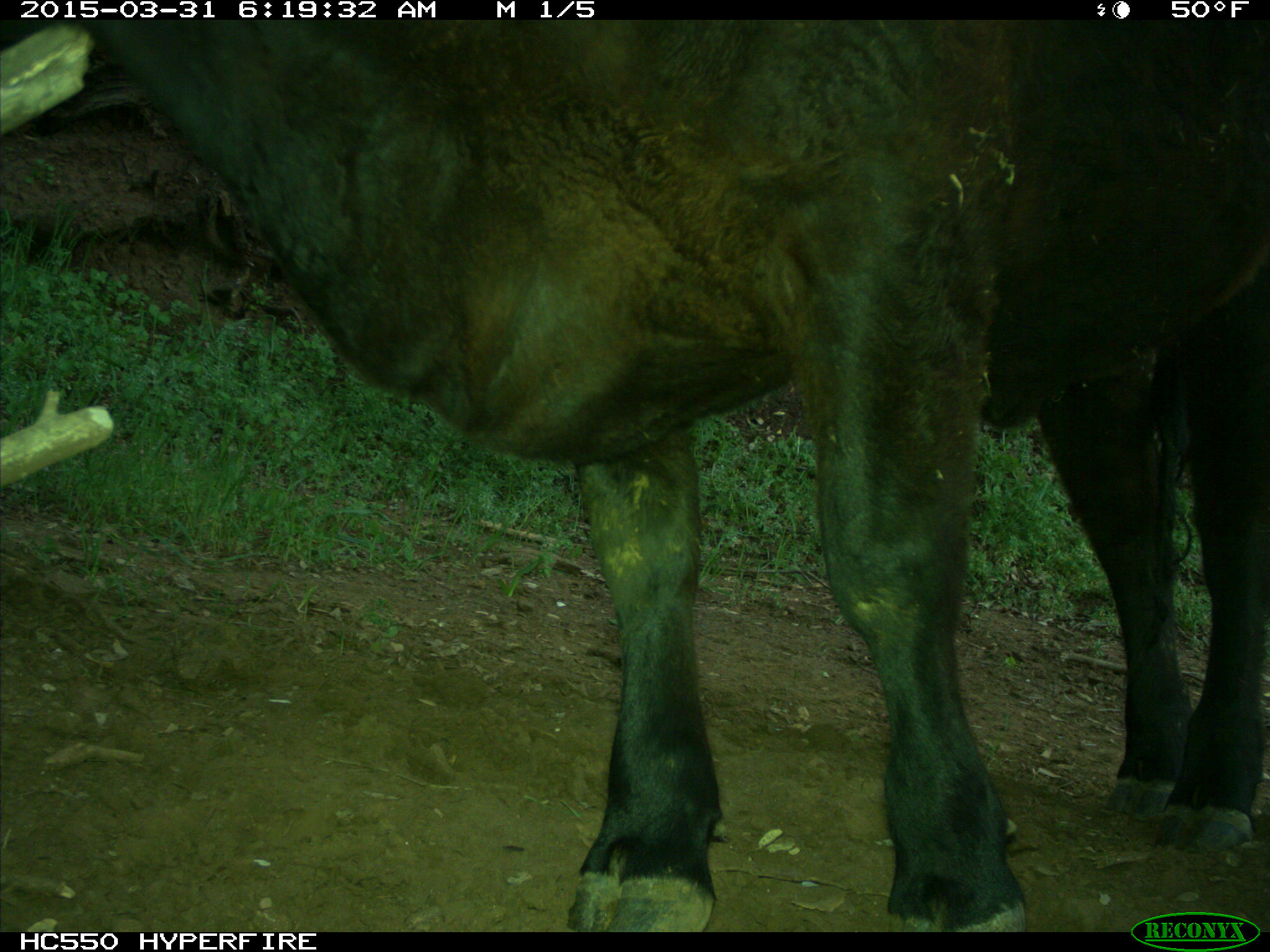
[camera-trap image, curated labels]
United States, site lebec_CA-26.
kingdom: Animalia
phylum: Chordata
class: Mammalia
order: Artiodactyla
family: Bovidae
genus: Bos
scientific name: Bos taurus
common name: domestic cow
Bos taurus (domestic cow).